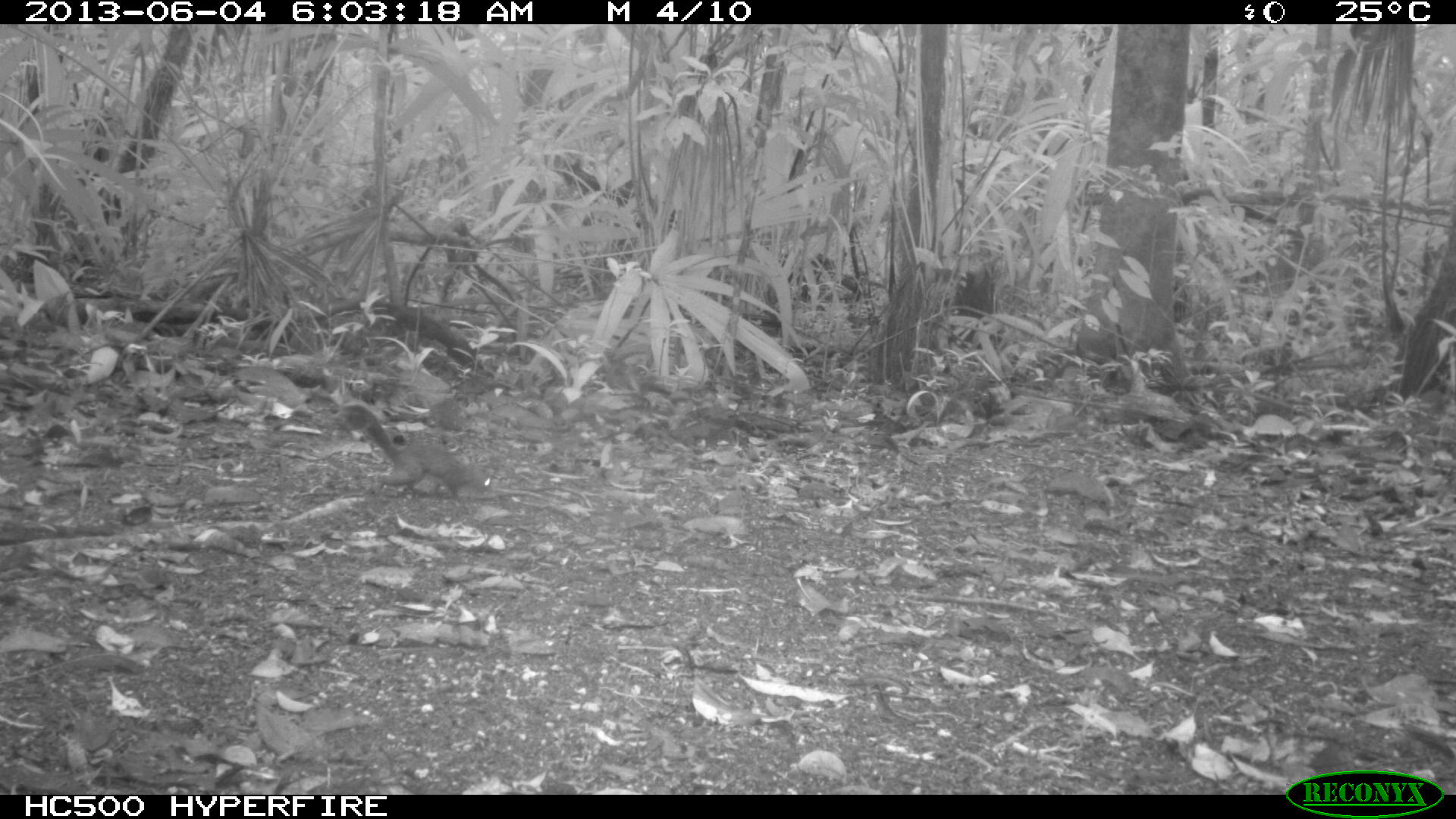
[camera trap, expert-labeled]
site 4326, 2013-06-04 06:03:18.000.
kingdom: Animalia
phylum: Chordata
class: Mammalia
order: Rodentia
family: Sciuridae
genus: Sciurus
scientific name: Sciurus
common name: squirrel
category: sciurus sp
Sciurus sp (squirrel) (Sciurus), count 1.